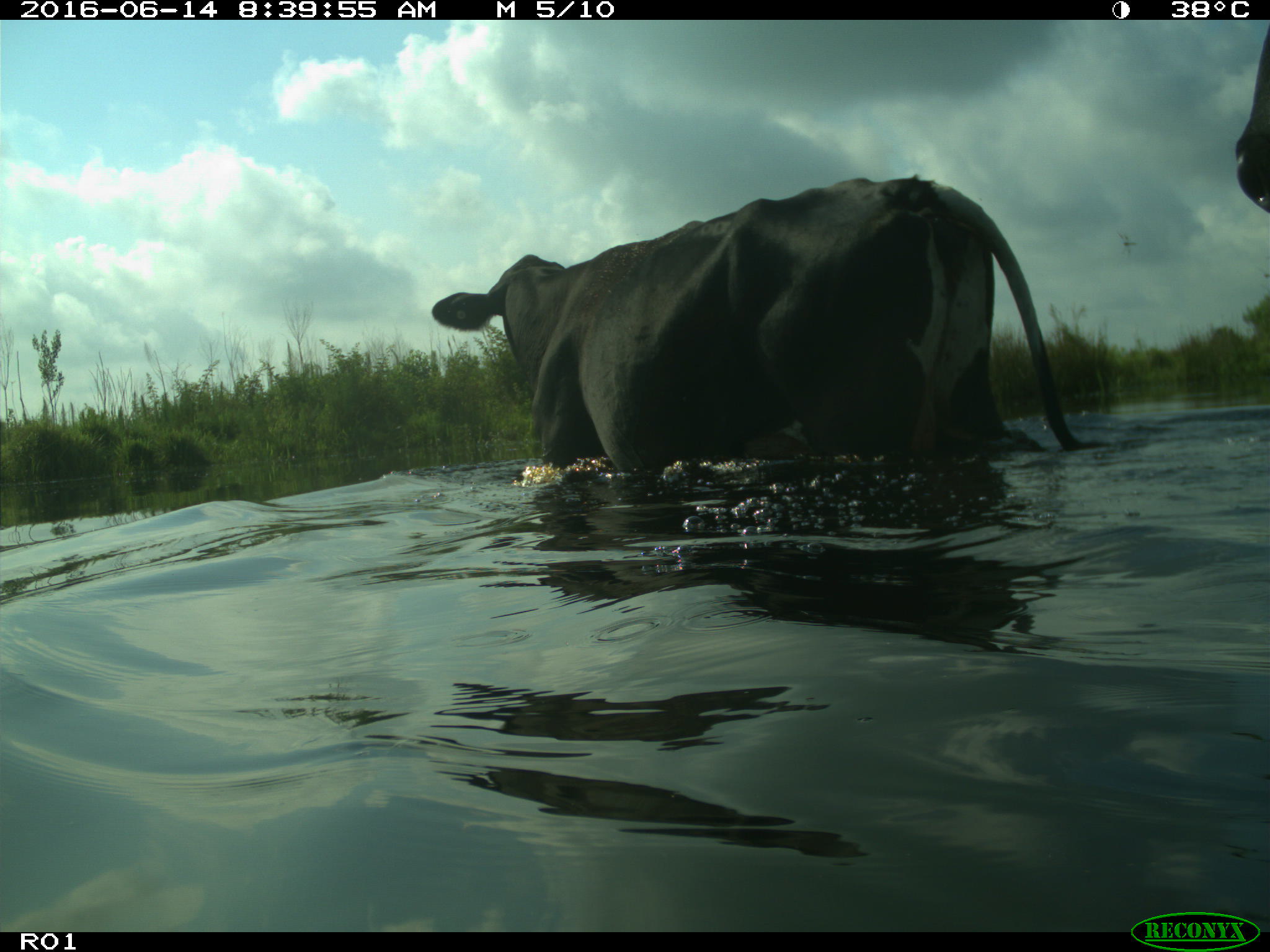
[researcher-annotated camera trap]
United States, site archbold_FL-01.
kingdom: Animalia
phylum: Chordata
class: Mammalia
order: Artiodactyla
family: Bovidae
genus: Bos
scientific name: Bos taurus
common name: domestic cow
Bos taurus (domestic cow).